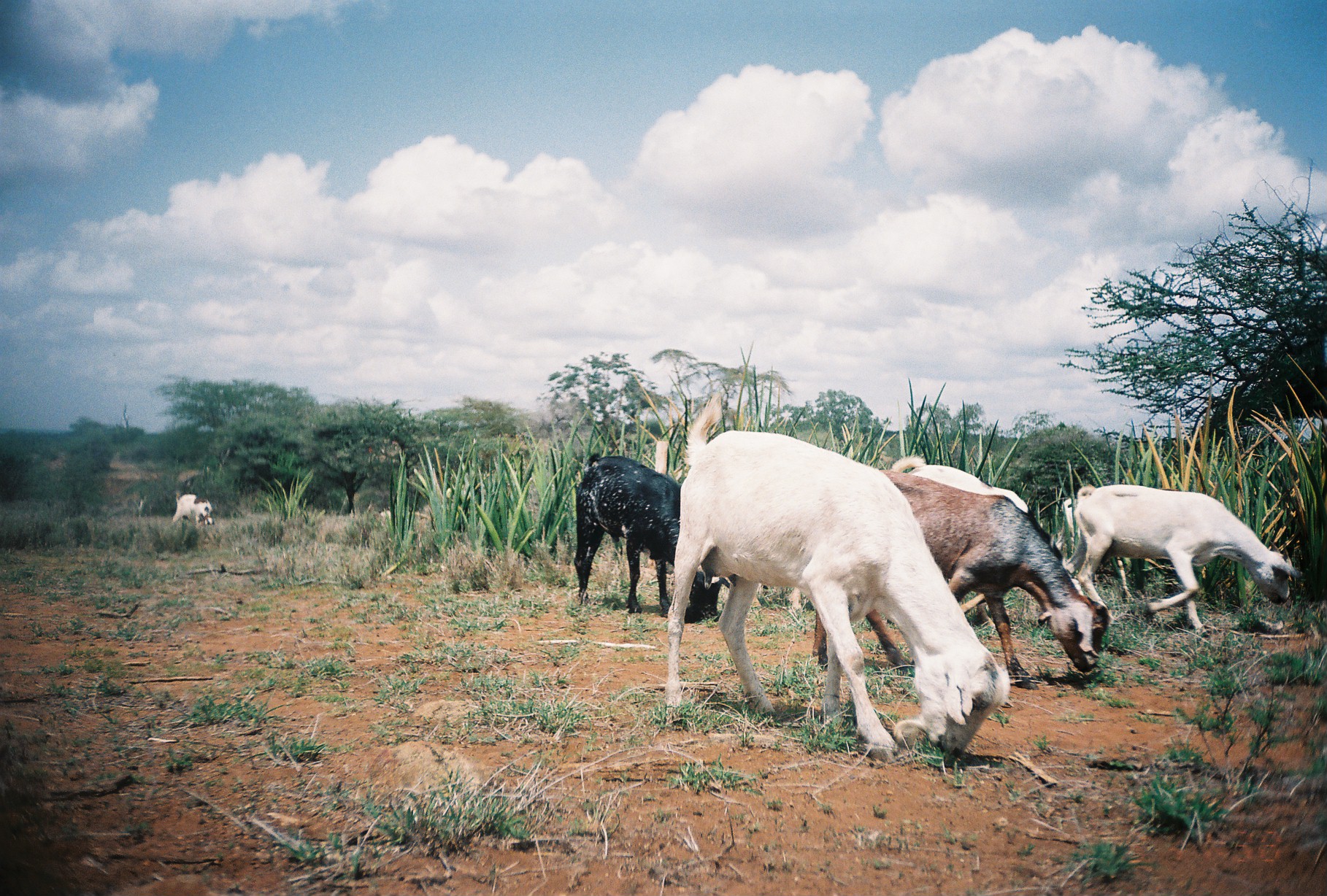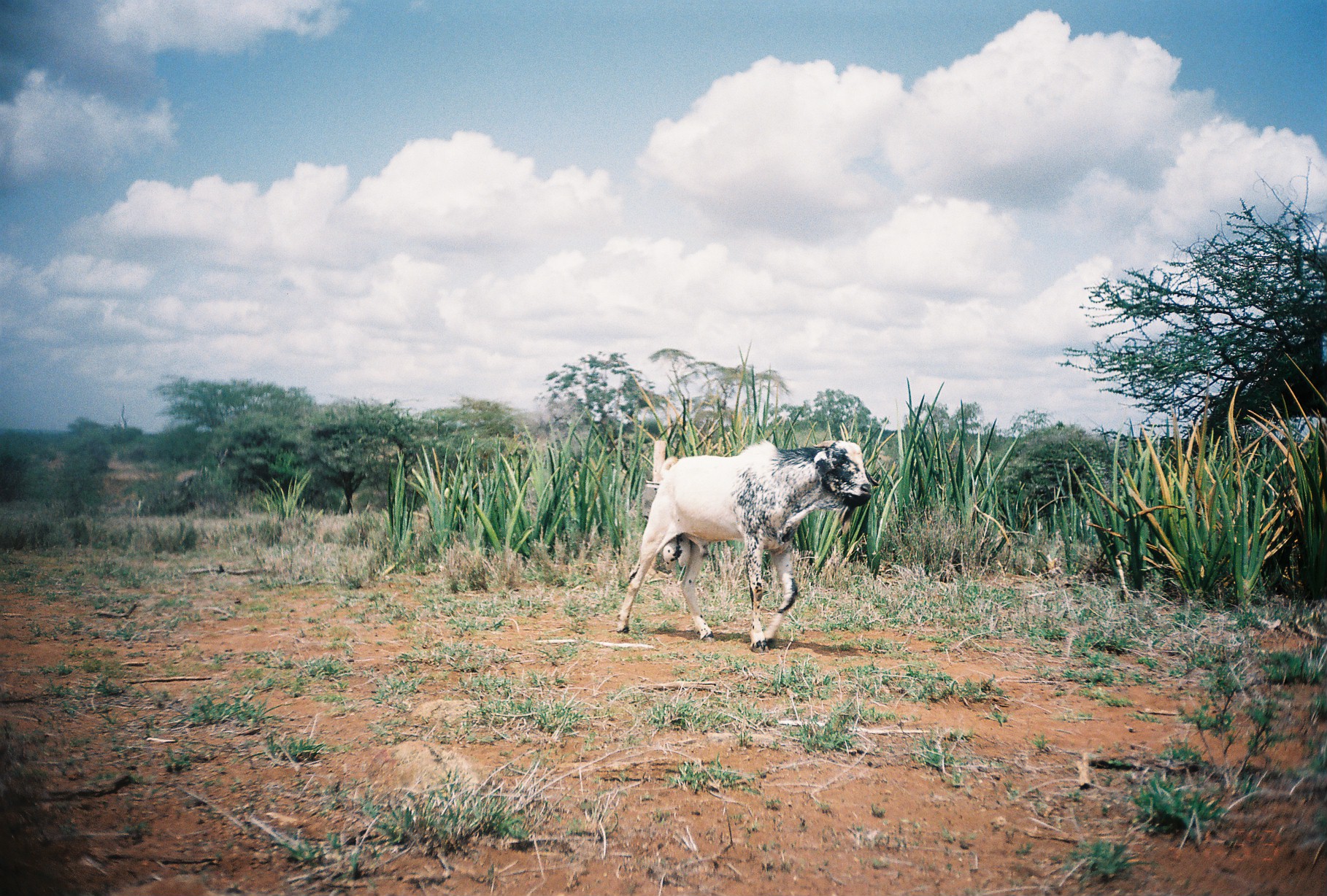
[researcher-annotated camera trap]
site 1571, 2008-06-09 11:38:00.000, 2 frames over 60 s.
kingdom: Animalia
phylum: Chordata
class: Mammalia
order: Artiodactyla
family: Bovidae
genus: Capra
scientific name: Capra aegagrus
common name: wild goat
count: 6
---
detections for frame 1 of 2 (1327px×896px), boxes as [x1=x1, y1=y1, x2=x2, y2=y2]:
capra aegagrus: [x1=665, y1=391, x2=1009, y2=763]; [x1=813, y1=469, x2=1108, y2=688]; [x1=1065, y1=483, x2=1301, y2=638]; [x1=891, y1=455, x2=1082, y2=628]; [x1=574, y1=452, x2=768, y2=622]; [x1=1052, y1=496, x2=1133, y2=602]; [x1=172, y1=491, x2=214, y2=525]; [x1=373, y1=507, x2=391, y2=527]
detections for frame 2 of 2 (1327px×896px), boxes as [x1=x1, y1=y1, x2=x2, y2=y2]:
capra aegagrus: [x1=617, y1=440, x2=878, y2=653]; [x1=1071, y1=511, x2=1092, y2=542]